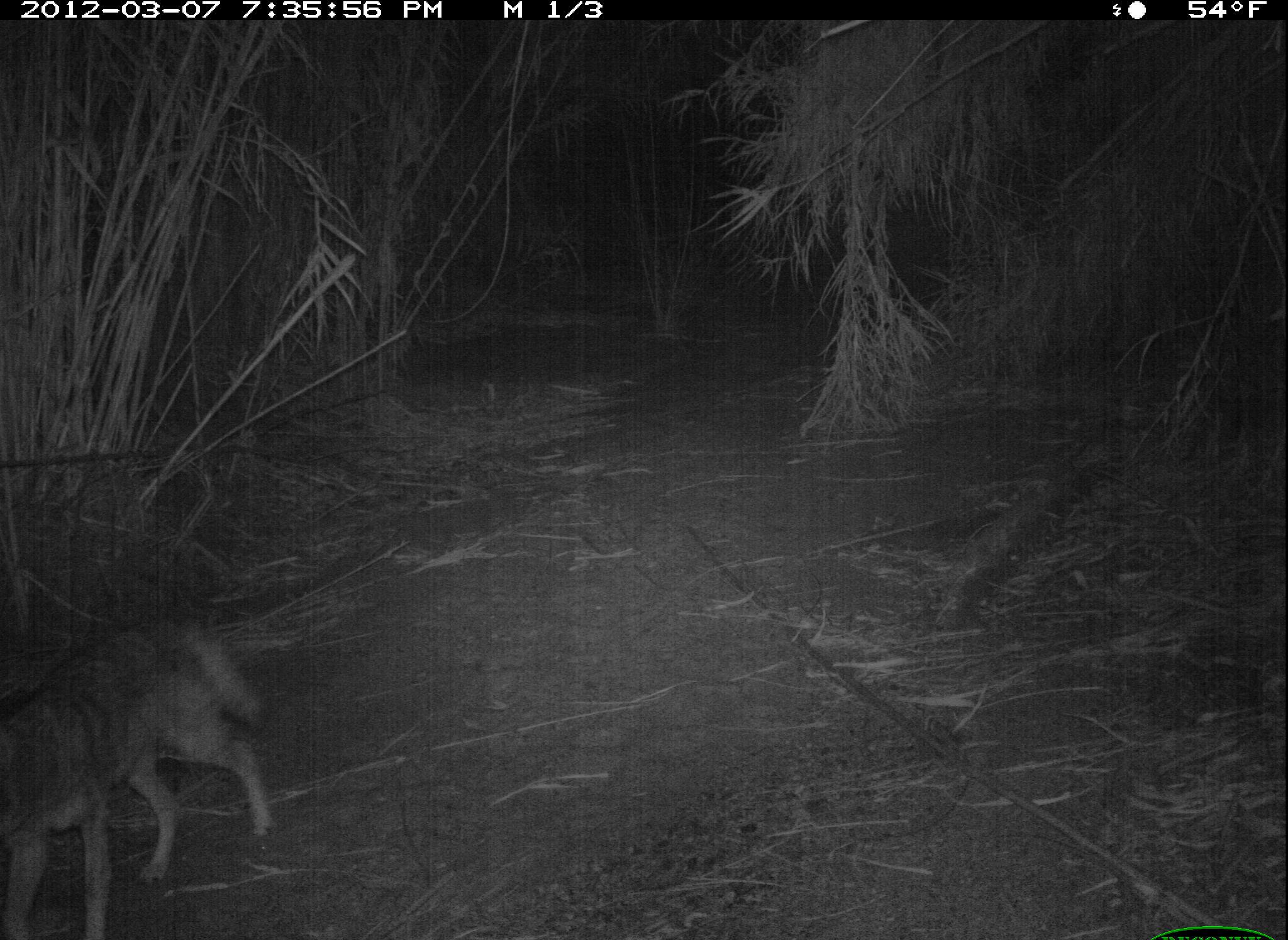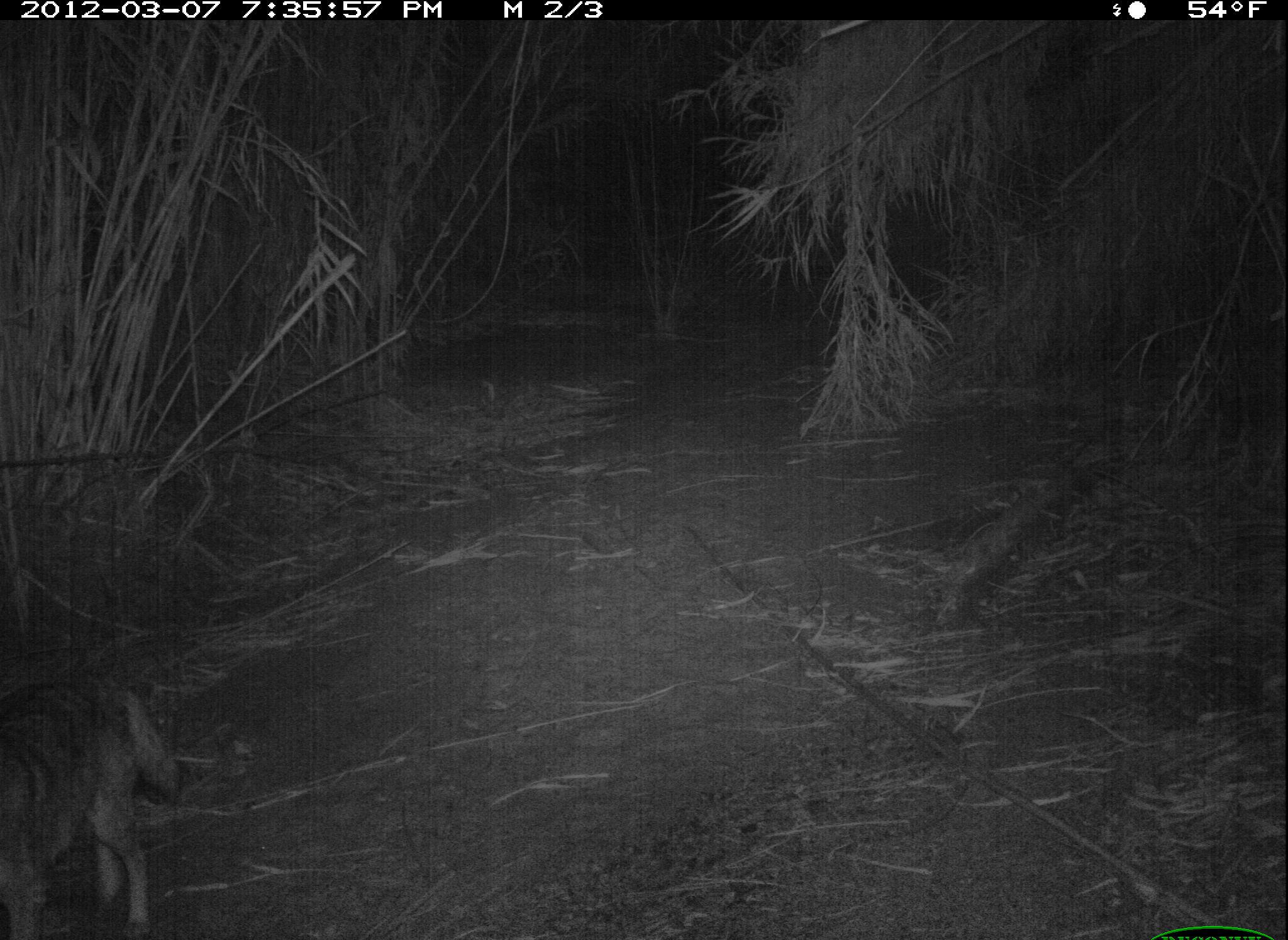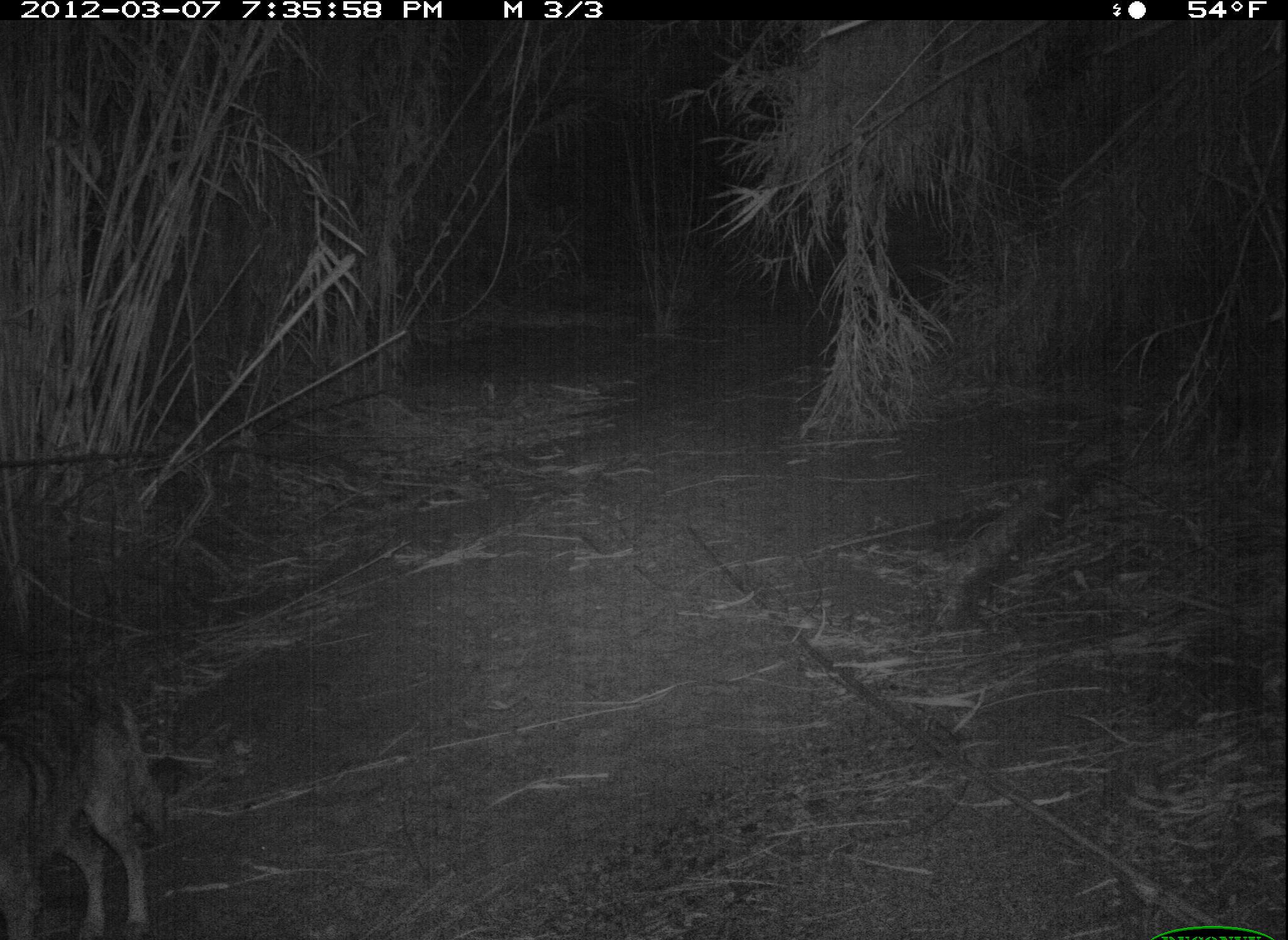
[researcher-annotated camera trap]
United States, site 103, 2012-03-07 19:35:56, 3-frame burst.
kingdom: Animalia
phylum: Chordata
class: Mammalia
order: Carnivora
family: Canidae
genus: Canis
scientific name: Canis latrans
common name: coyote